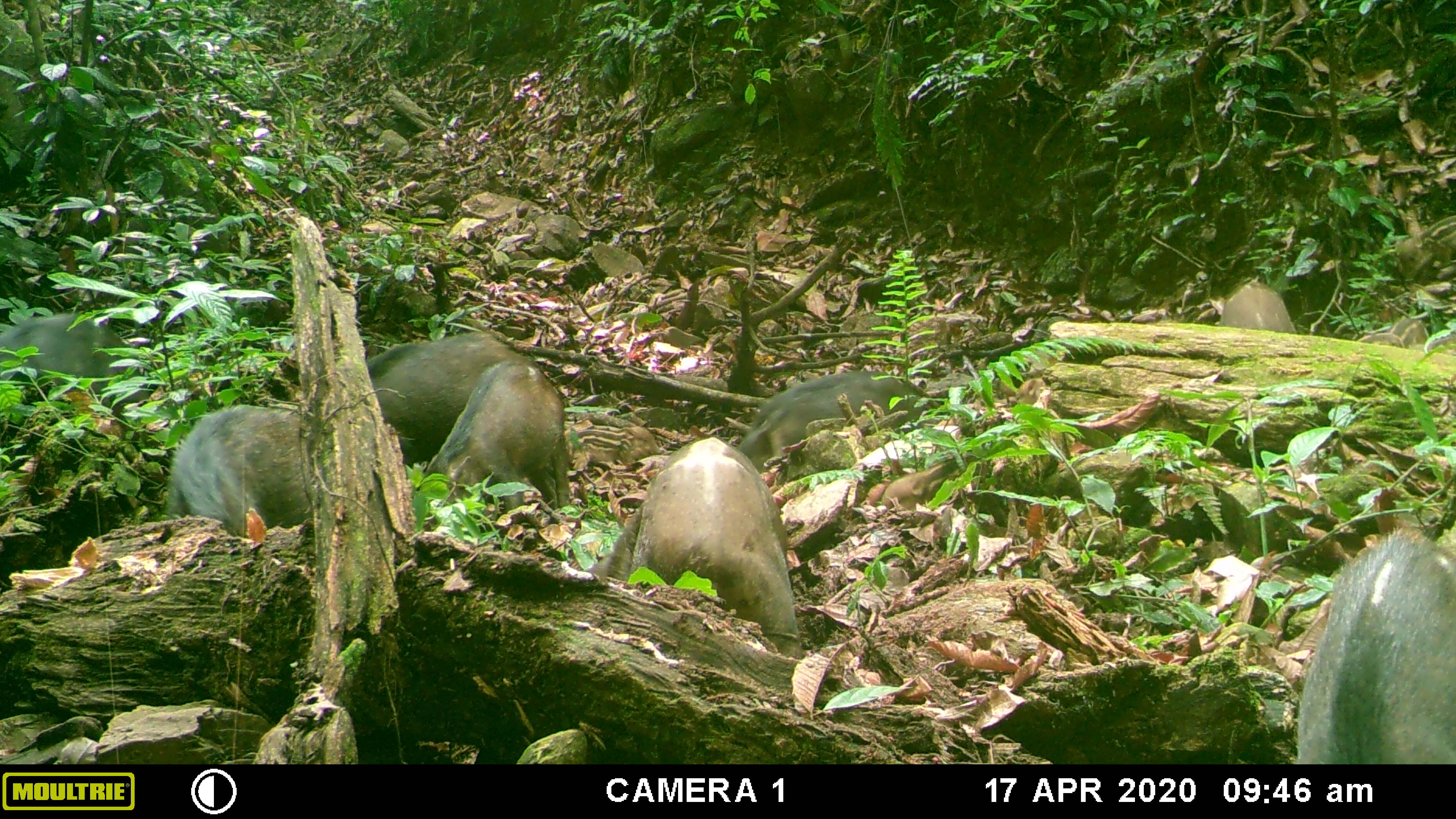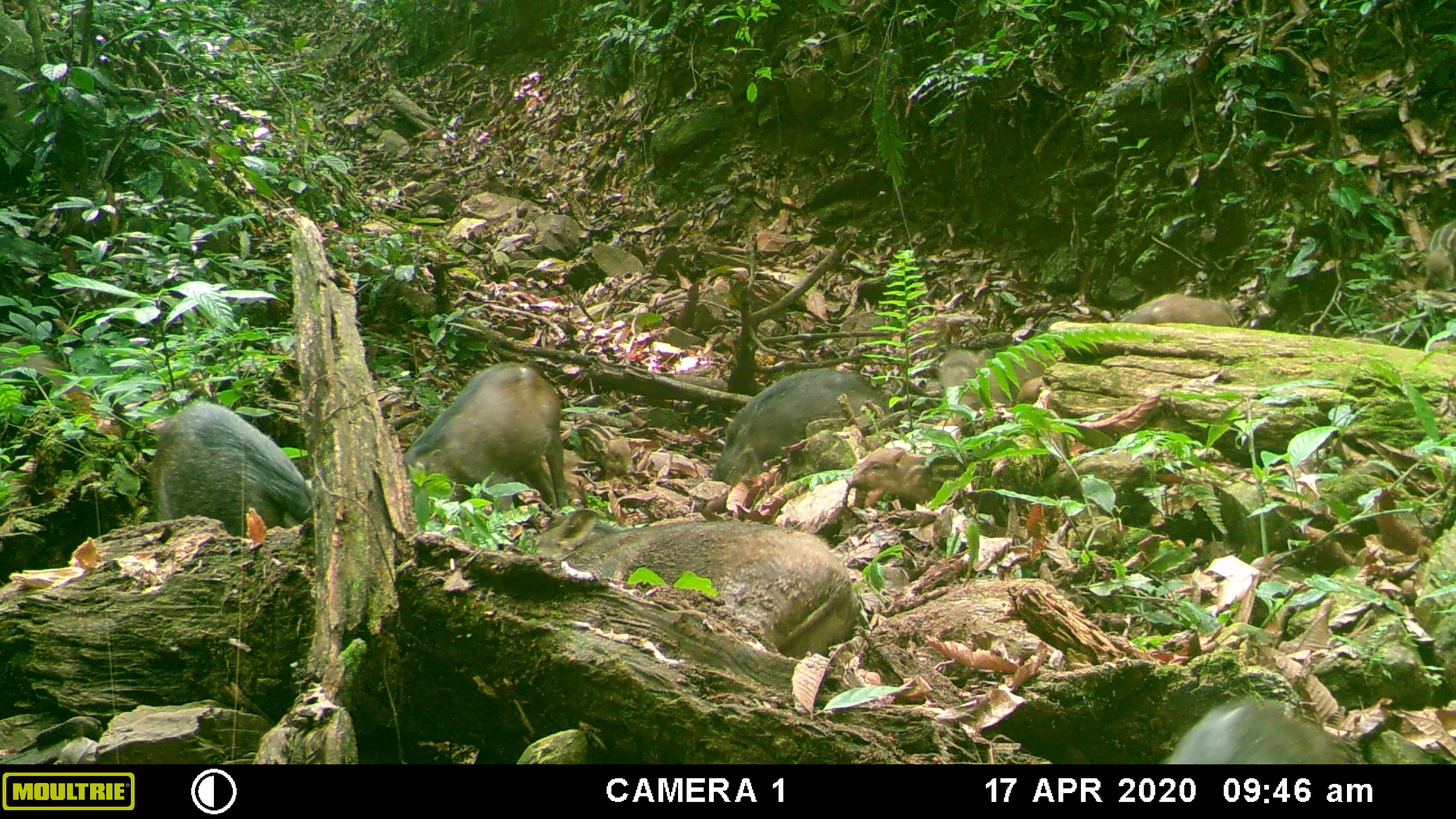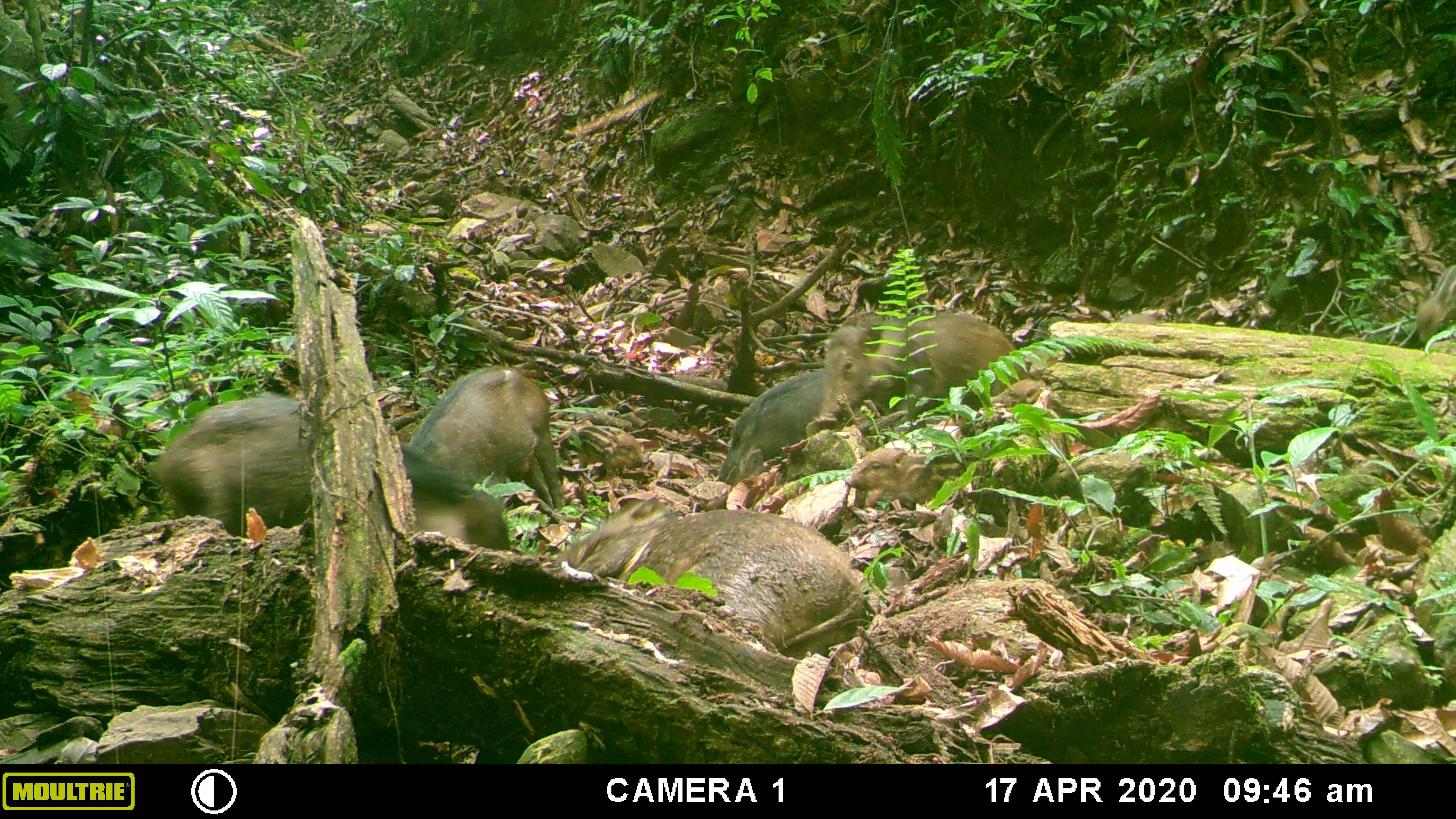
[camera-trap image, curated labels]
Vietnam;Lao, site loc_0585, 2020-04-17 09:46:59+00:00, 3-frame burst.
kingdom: Animalia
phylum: Chordata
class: Mammalia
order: Artiodactyla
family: Suidae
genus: Sus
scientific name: Sus scrofa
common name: eurasian wild pig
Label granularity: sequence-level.